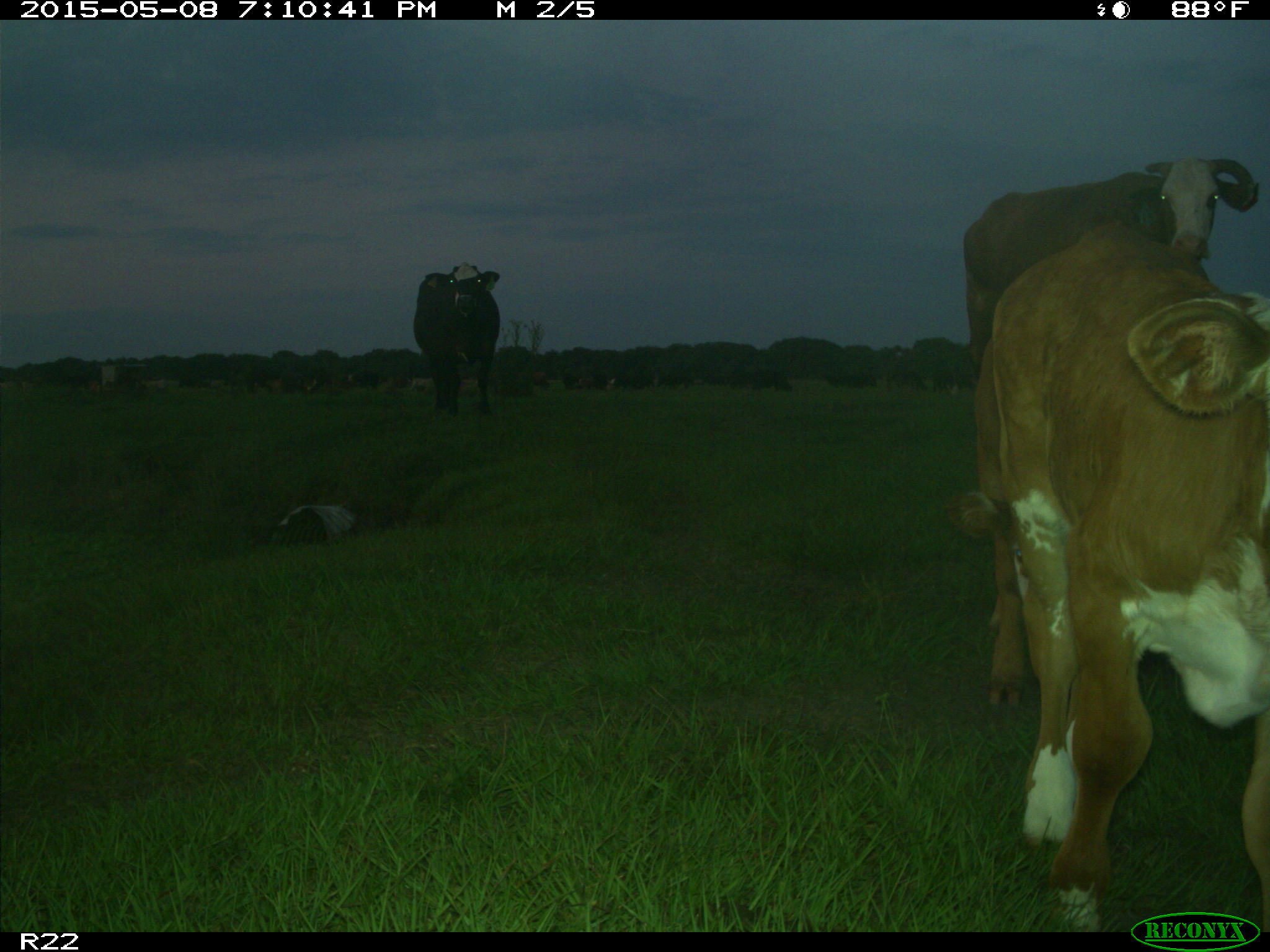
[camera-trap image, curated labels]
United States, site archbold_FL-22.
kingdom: Animalia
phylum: Chordata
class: Mammalia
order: Artiodactyla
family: Bovidae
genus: Bos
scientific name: Bos taurus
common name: domestic cow